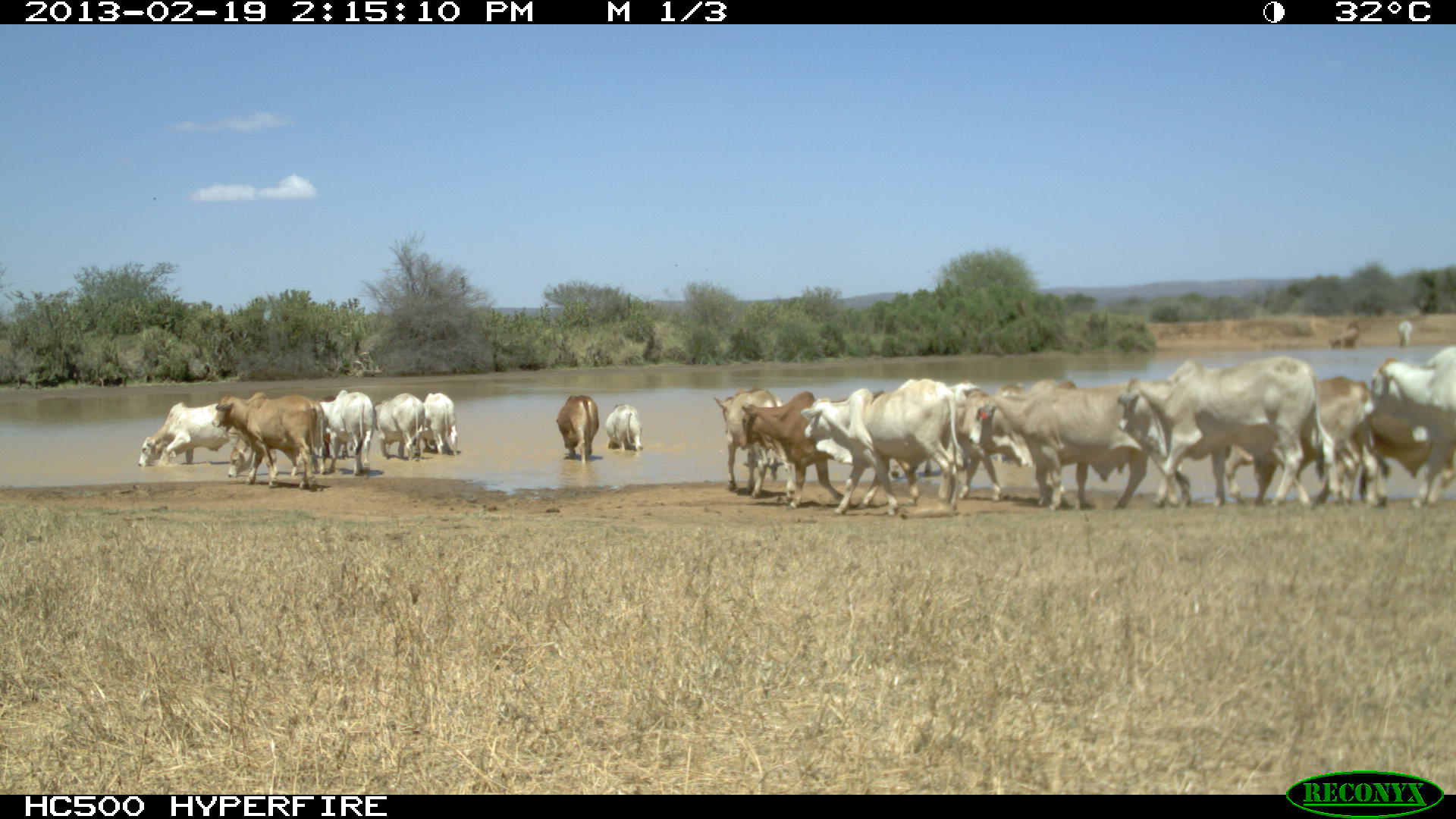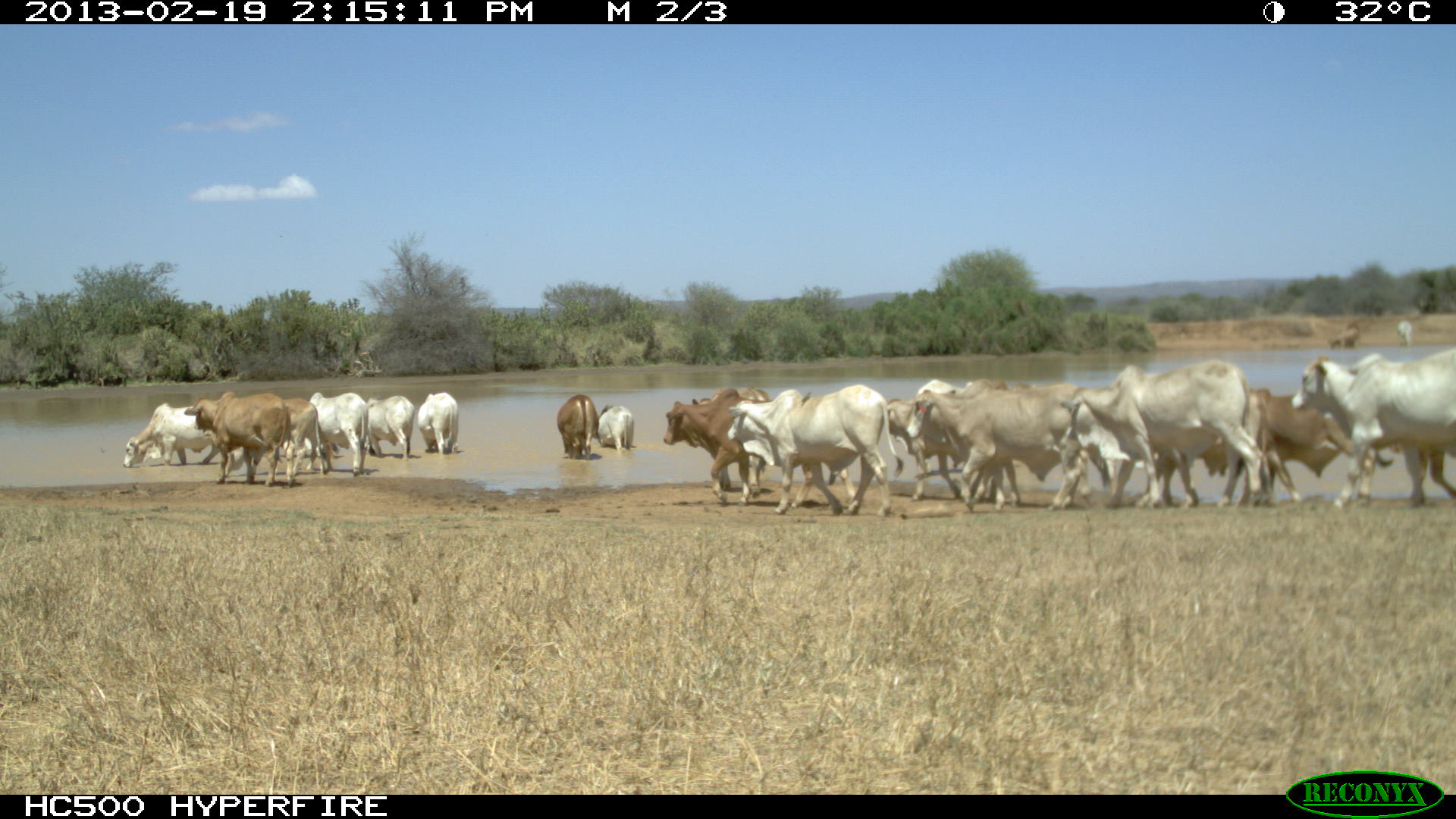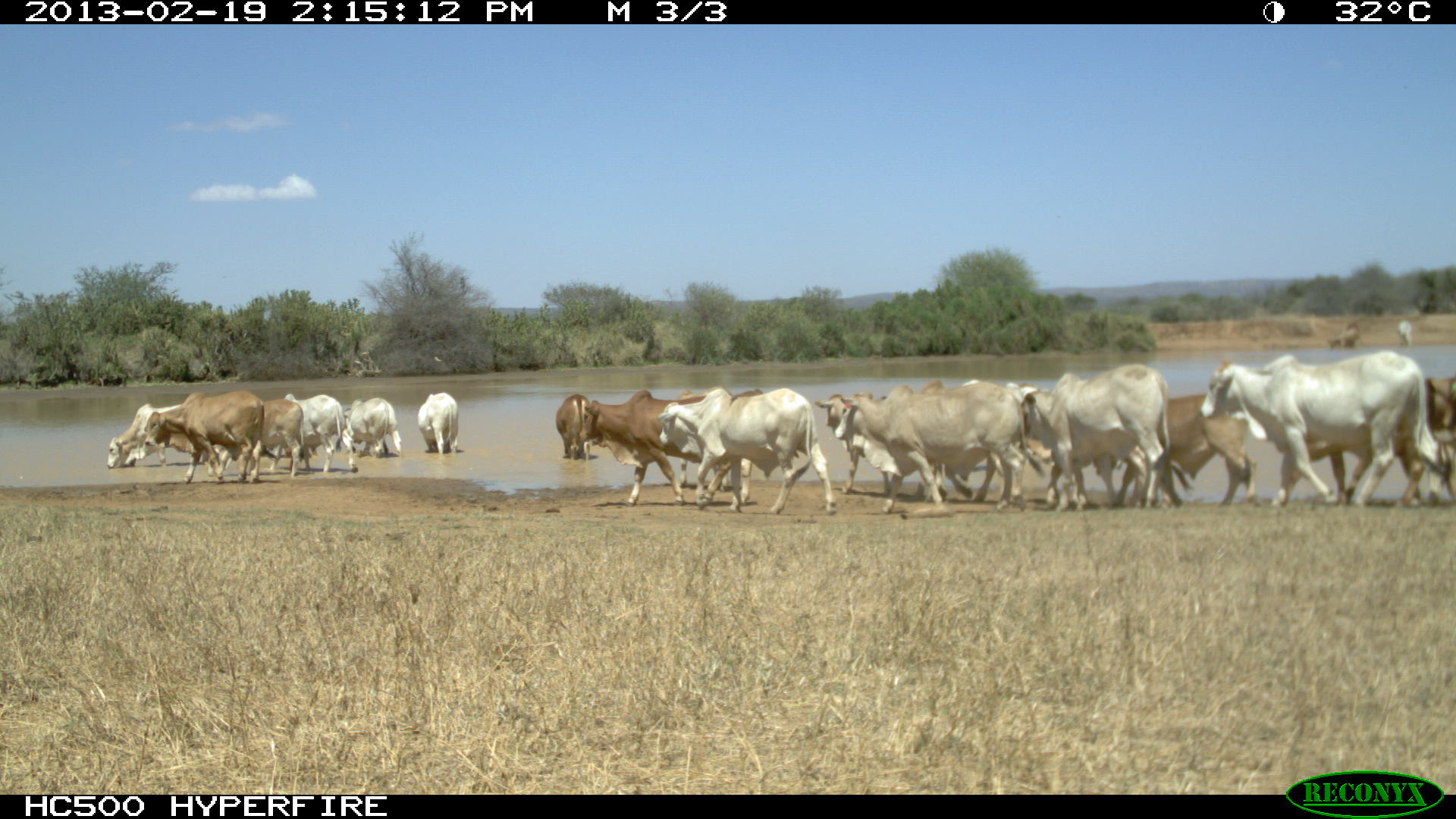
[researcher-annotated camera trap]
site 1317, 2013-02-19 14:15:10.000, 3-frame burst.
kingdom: Animalia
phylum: Chordata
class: Mammalia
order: Artiodactyla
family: Bovidae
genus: Bos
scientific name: Bos taurus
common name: domestic cattle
Bos taurus (domestic cattle), count 1.